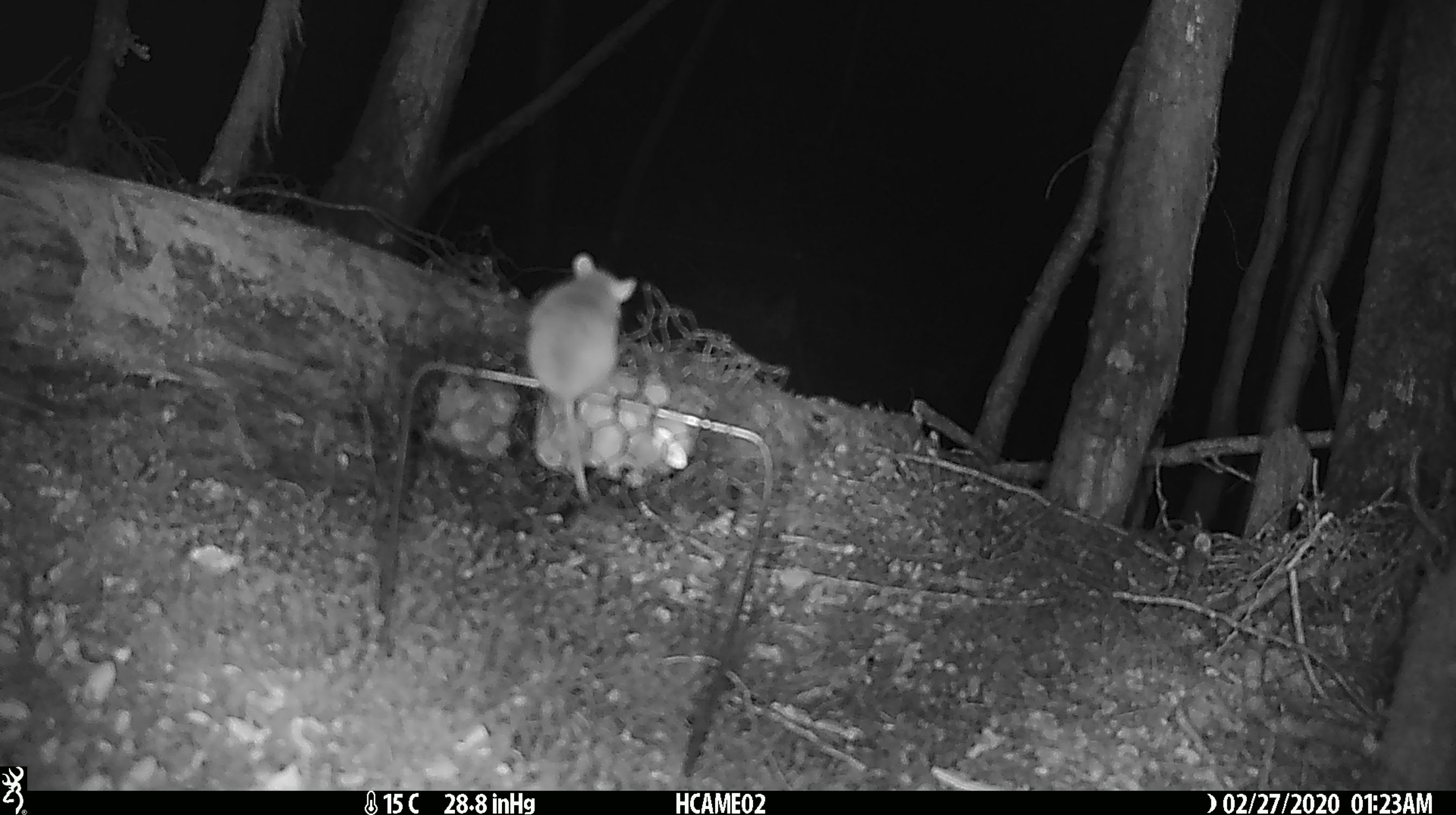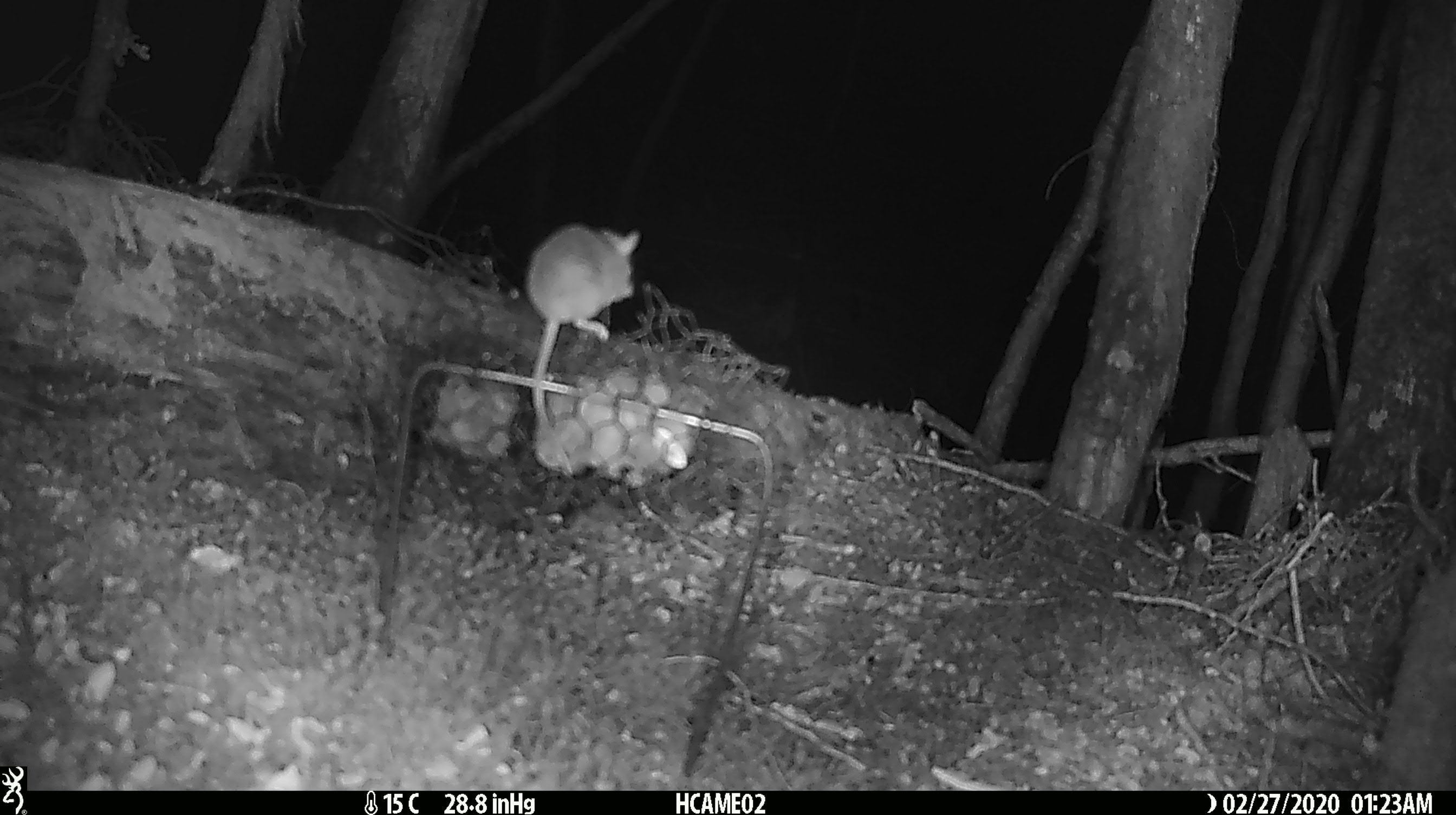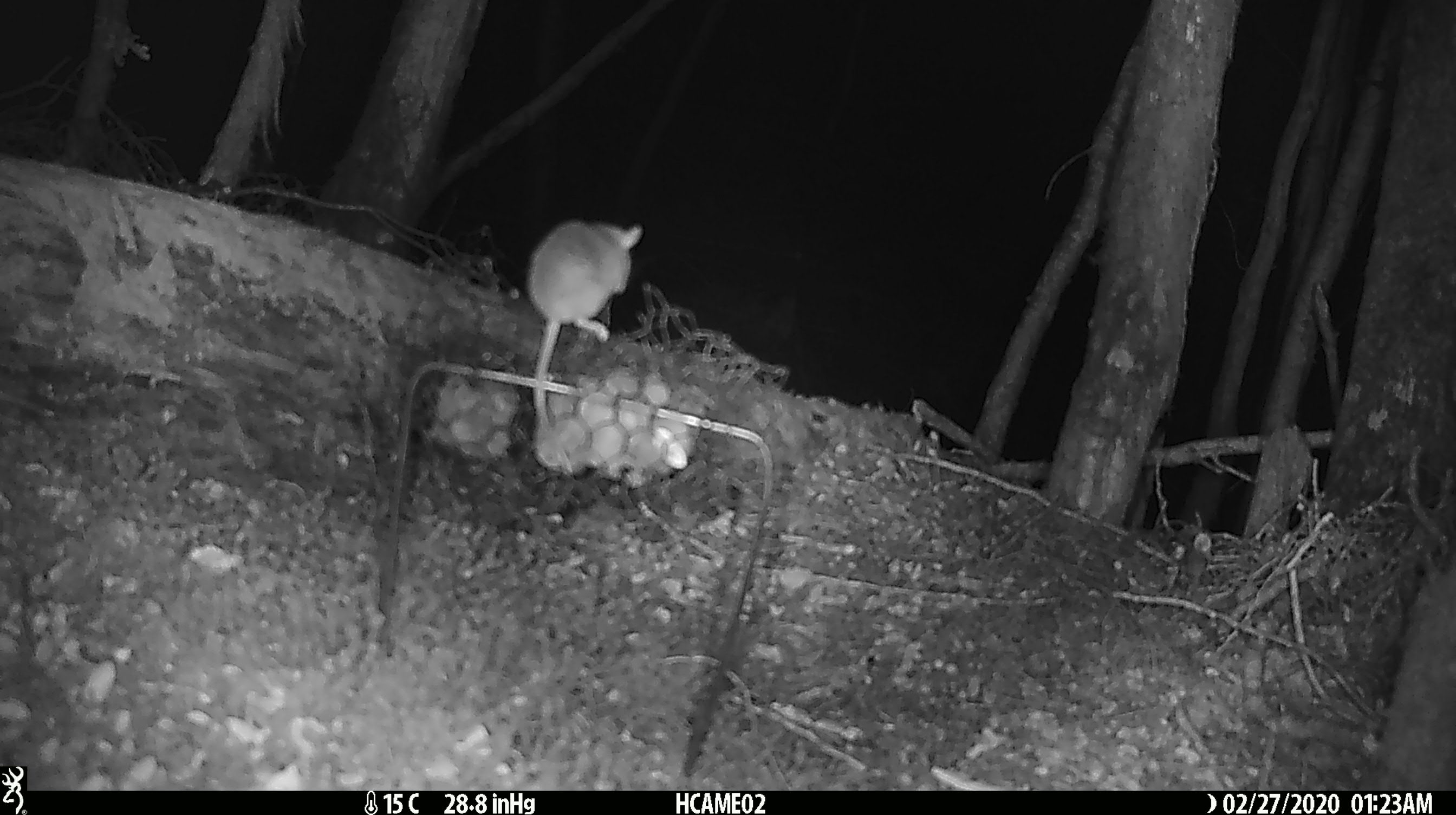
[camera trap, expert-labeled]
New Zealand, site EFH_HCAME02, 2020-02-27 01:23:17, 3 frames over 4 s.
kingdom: Animalia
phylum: Chordata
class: Mammalia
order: Rodentia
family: Muridae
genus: Mus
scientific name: Mus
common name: mouse